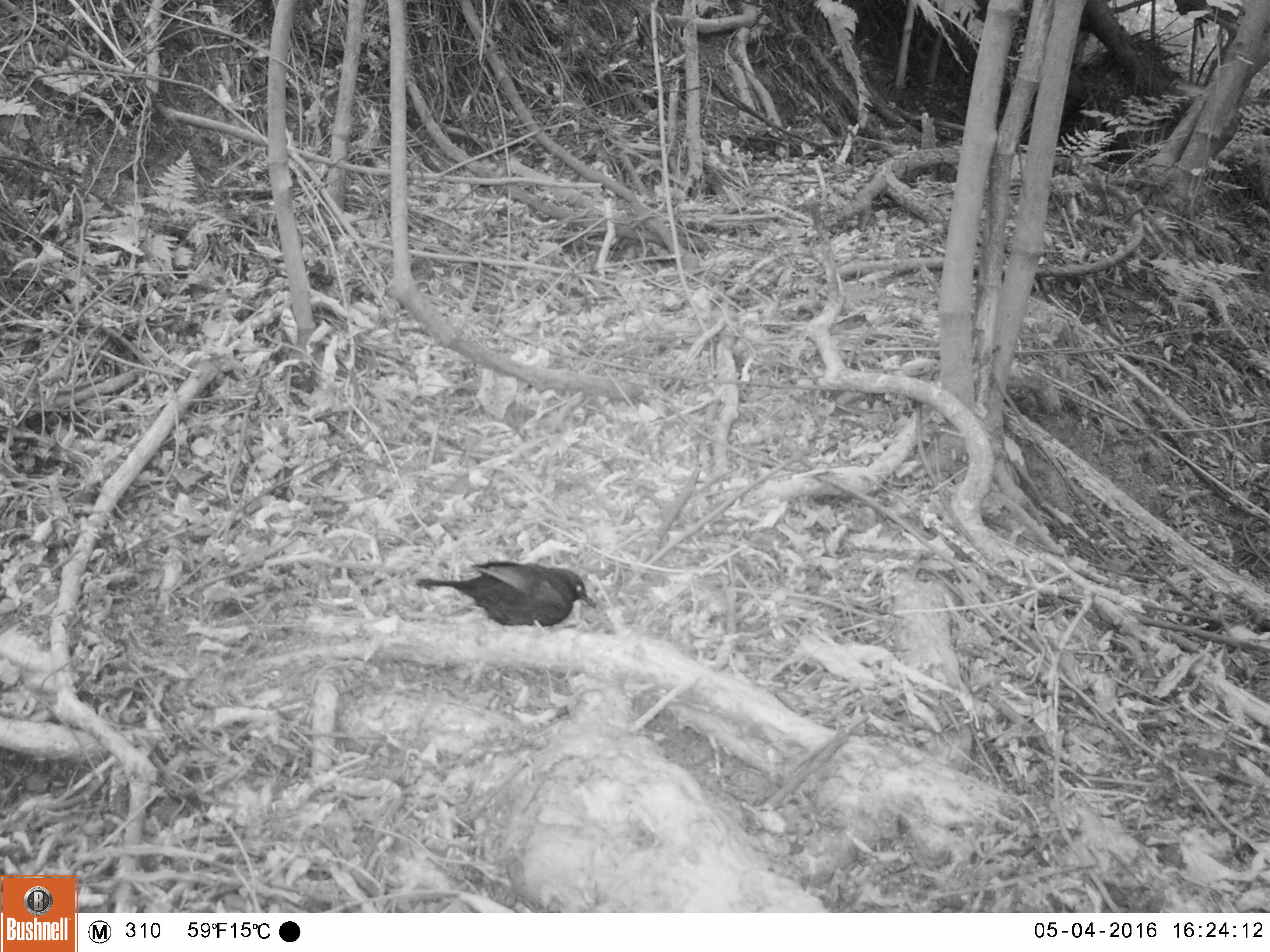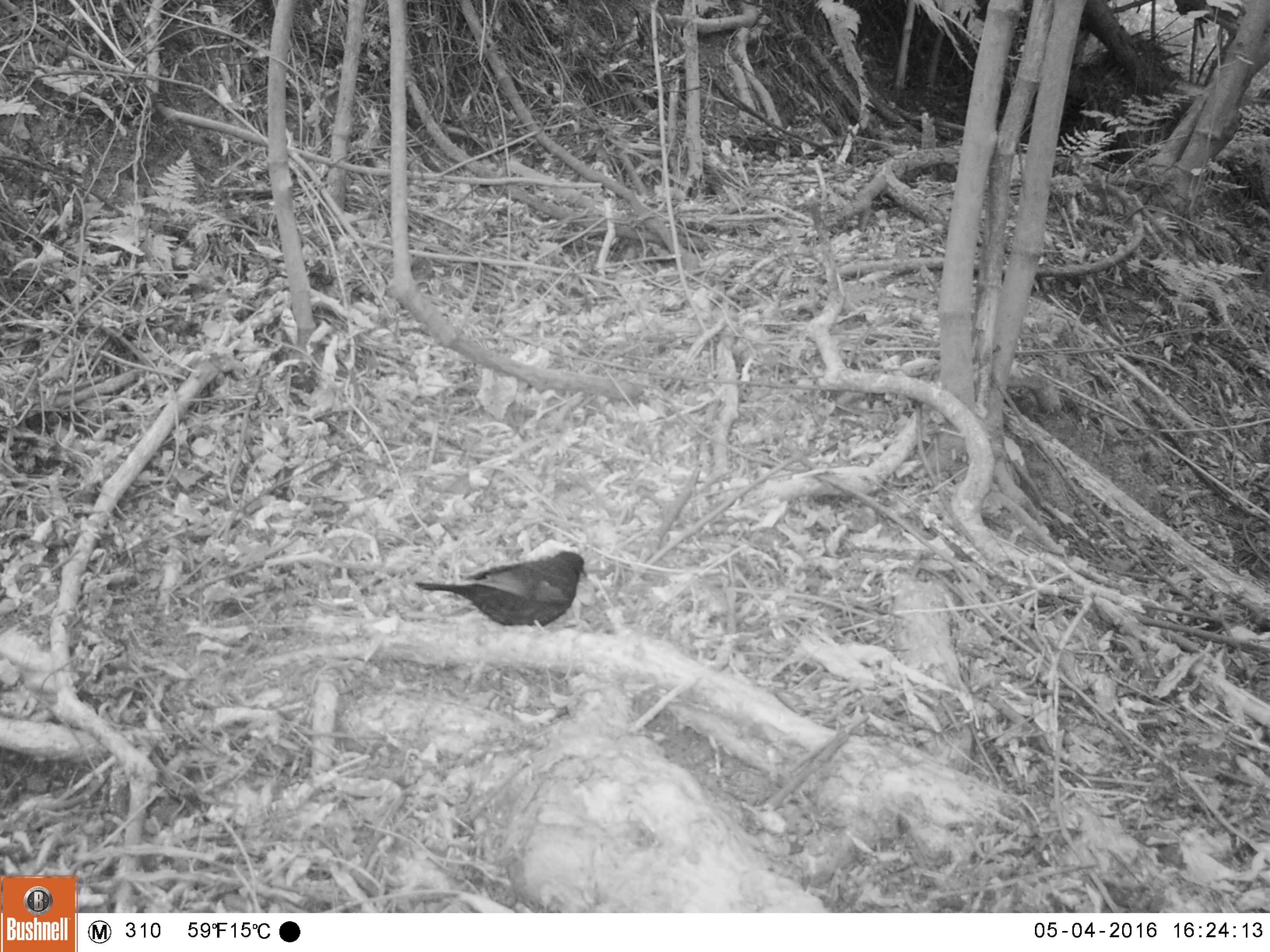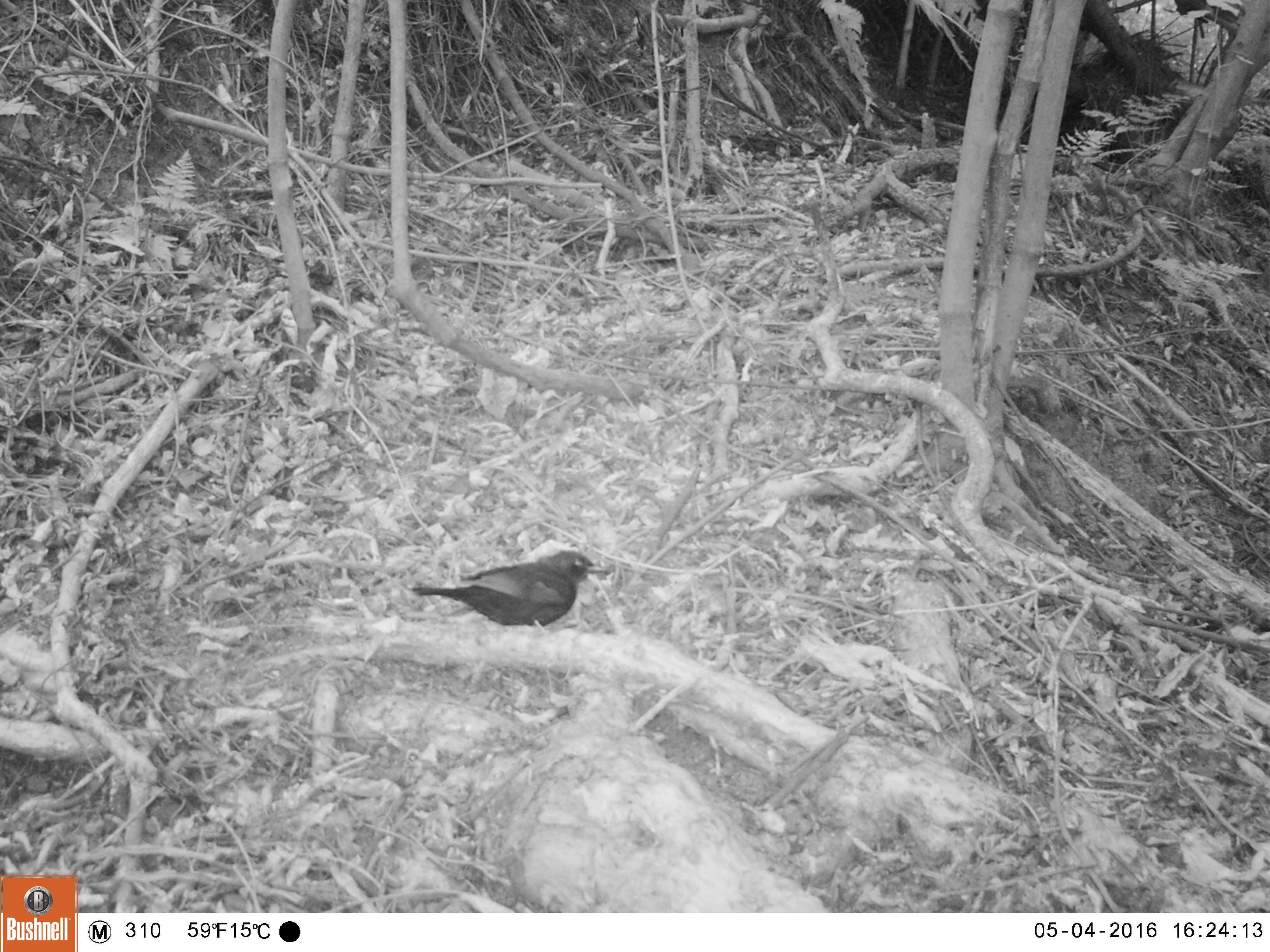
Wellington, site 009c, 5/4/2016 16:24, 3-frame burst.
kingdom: Animalia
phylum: Chordata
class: Aves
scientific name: Aves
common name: bird